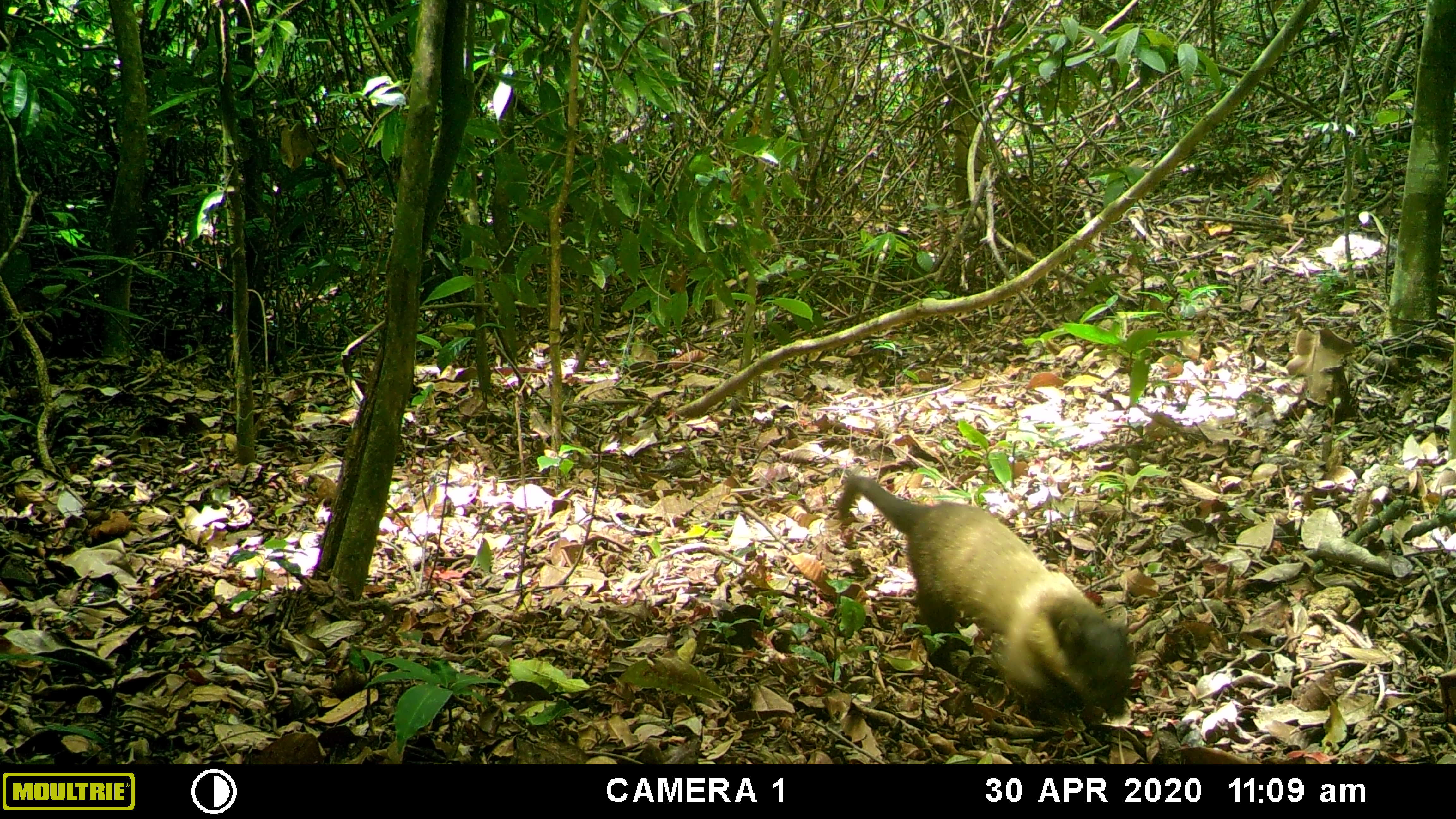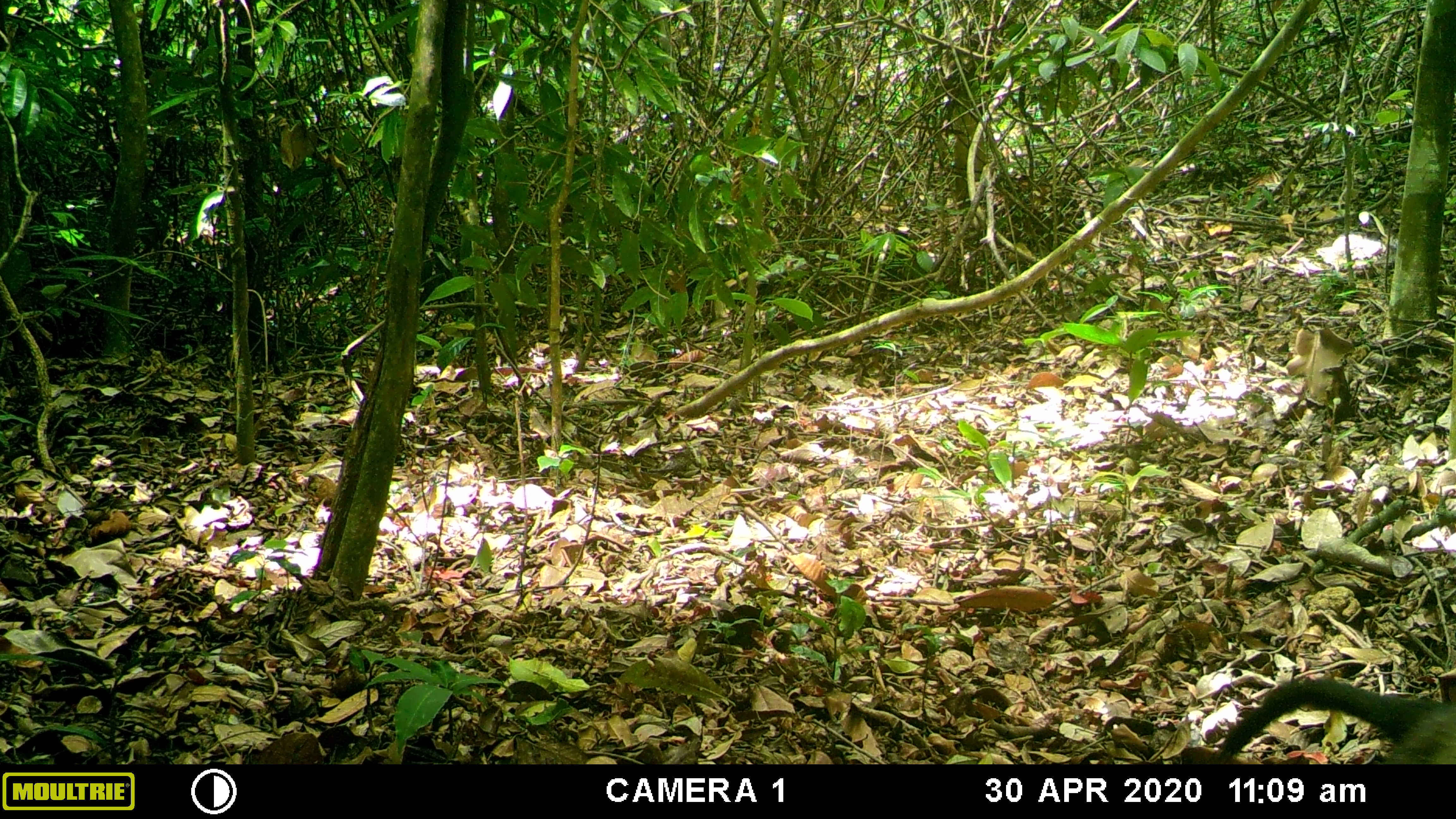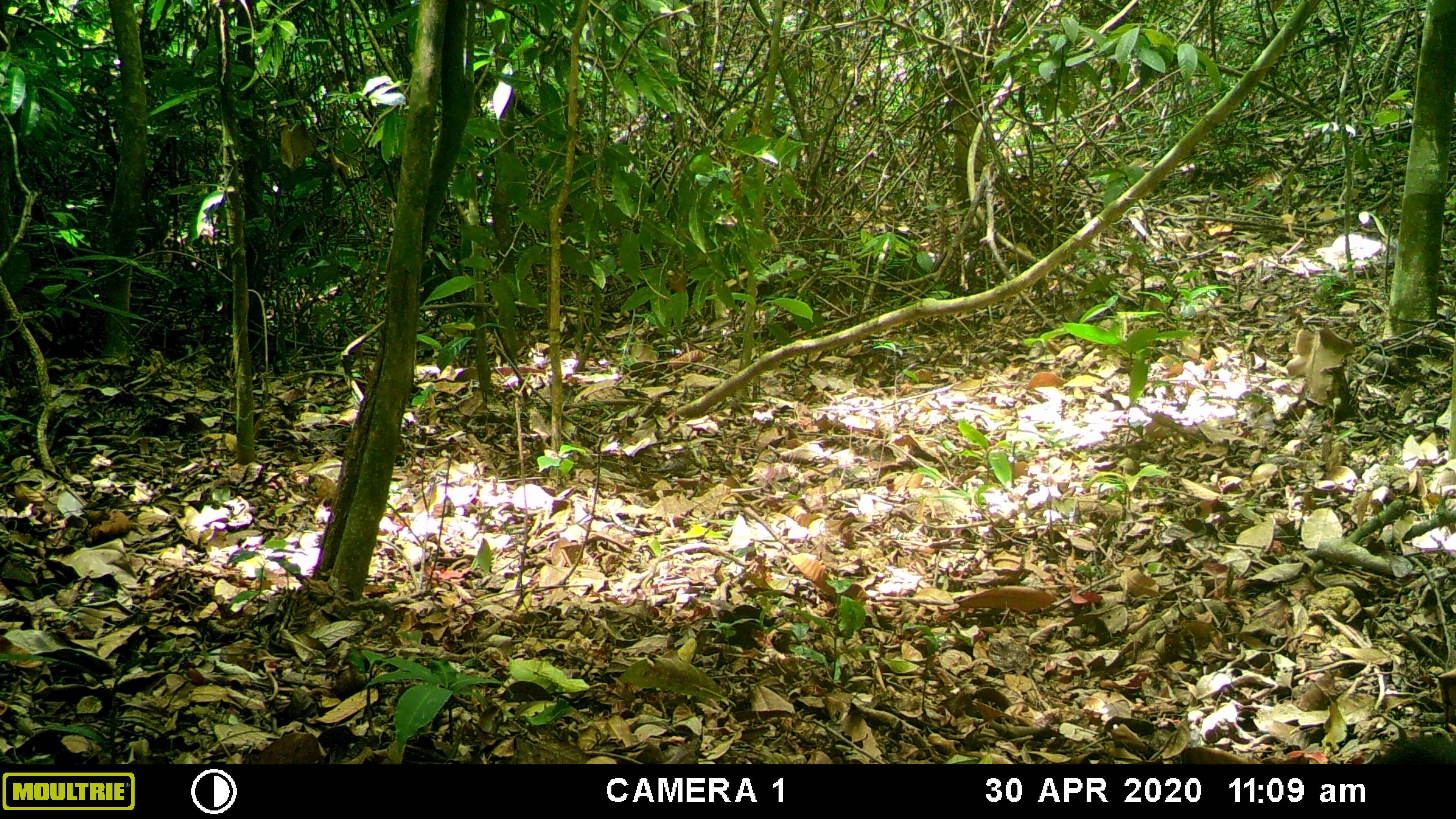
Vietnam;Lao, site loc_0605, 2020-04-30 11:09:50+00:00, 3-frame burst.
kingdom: Animalia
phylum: Chordata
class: Mammalia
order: Carnivora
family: Mustelidae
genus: Martes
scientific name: Martes flavigula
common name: yellow-throated marten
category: yellow throated marten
Yellow throated marten (yellow-throated marten) (Martes flavigula). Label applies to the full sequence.